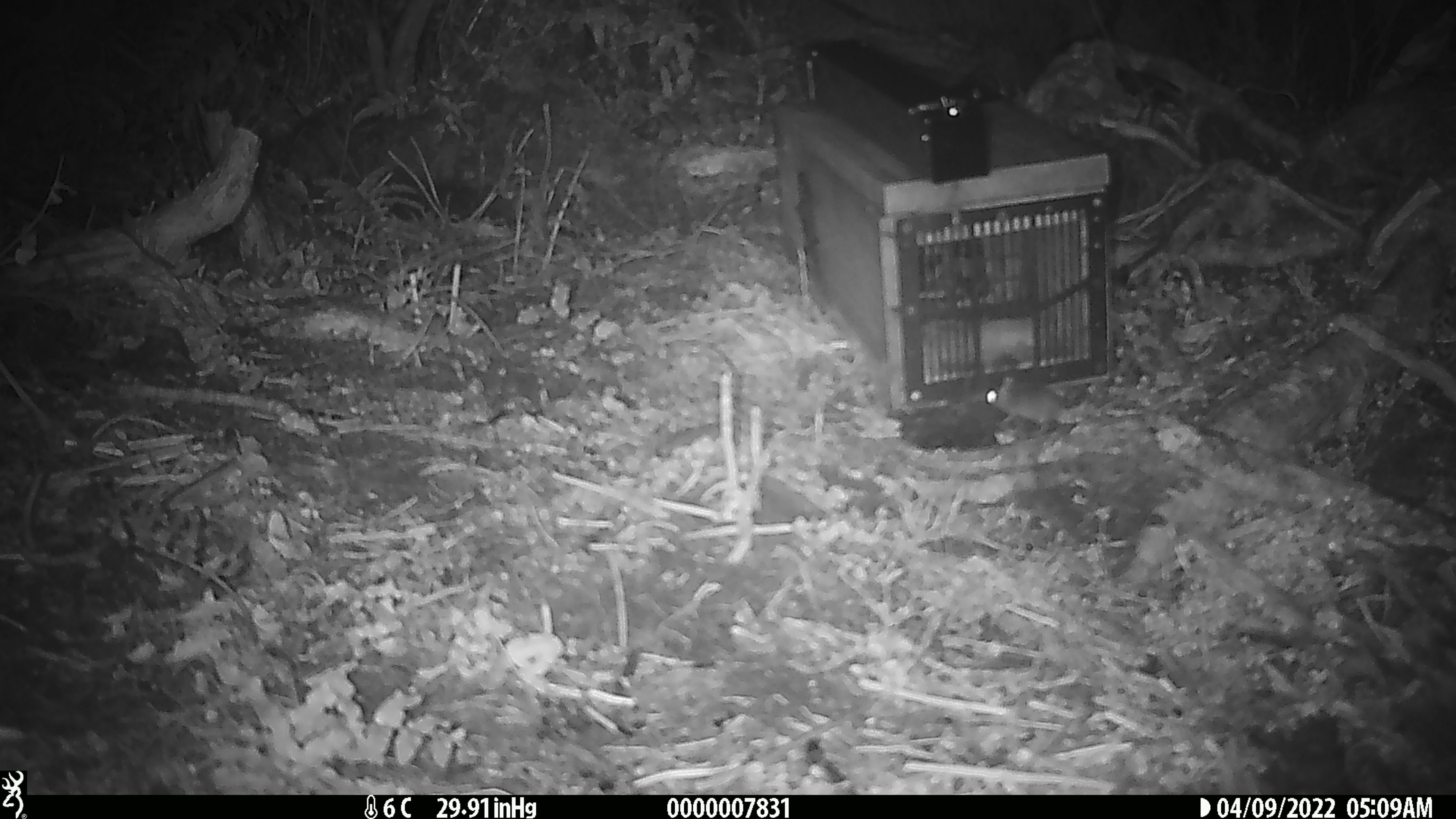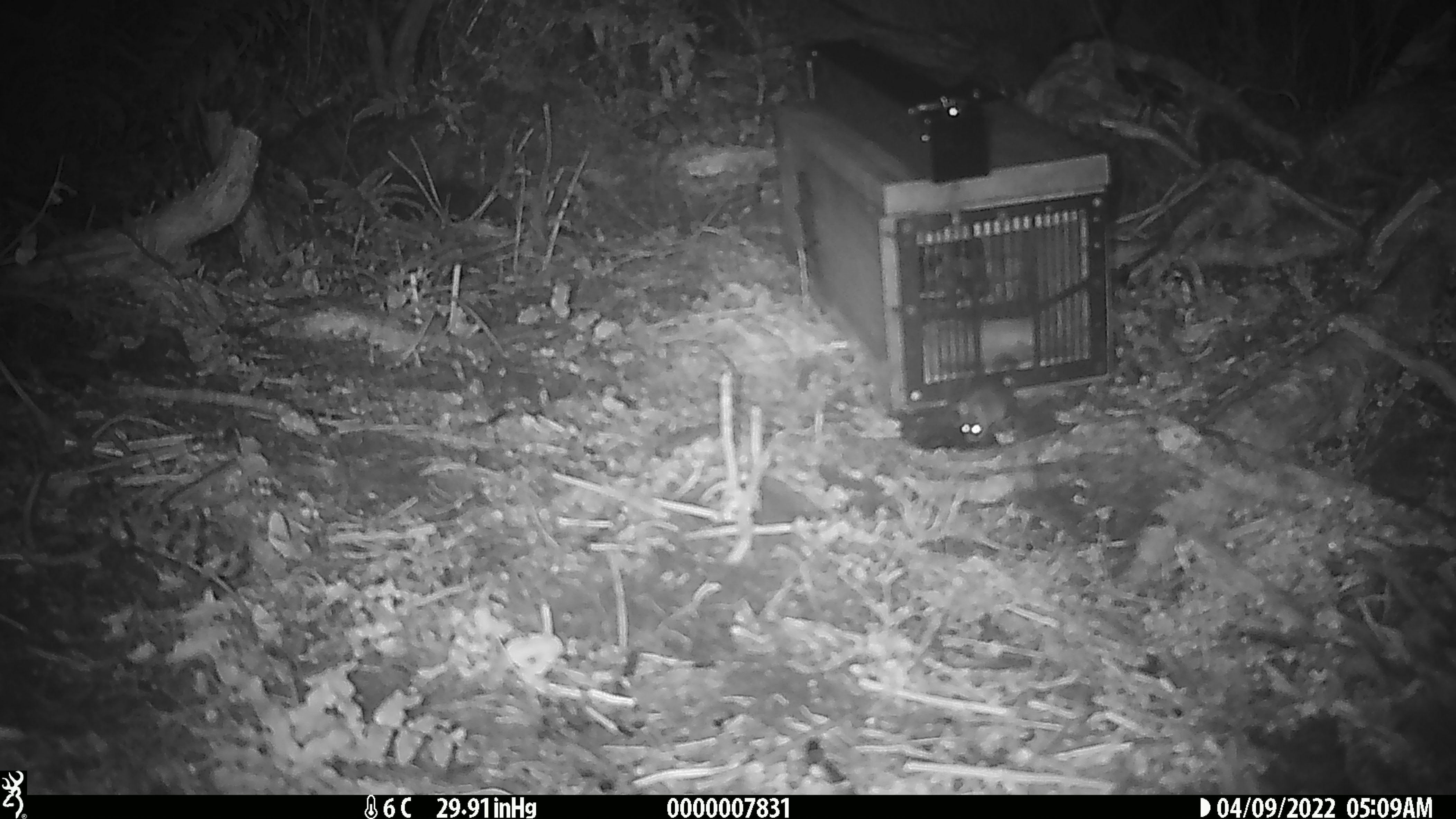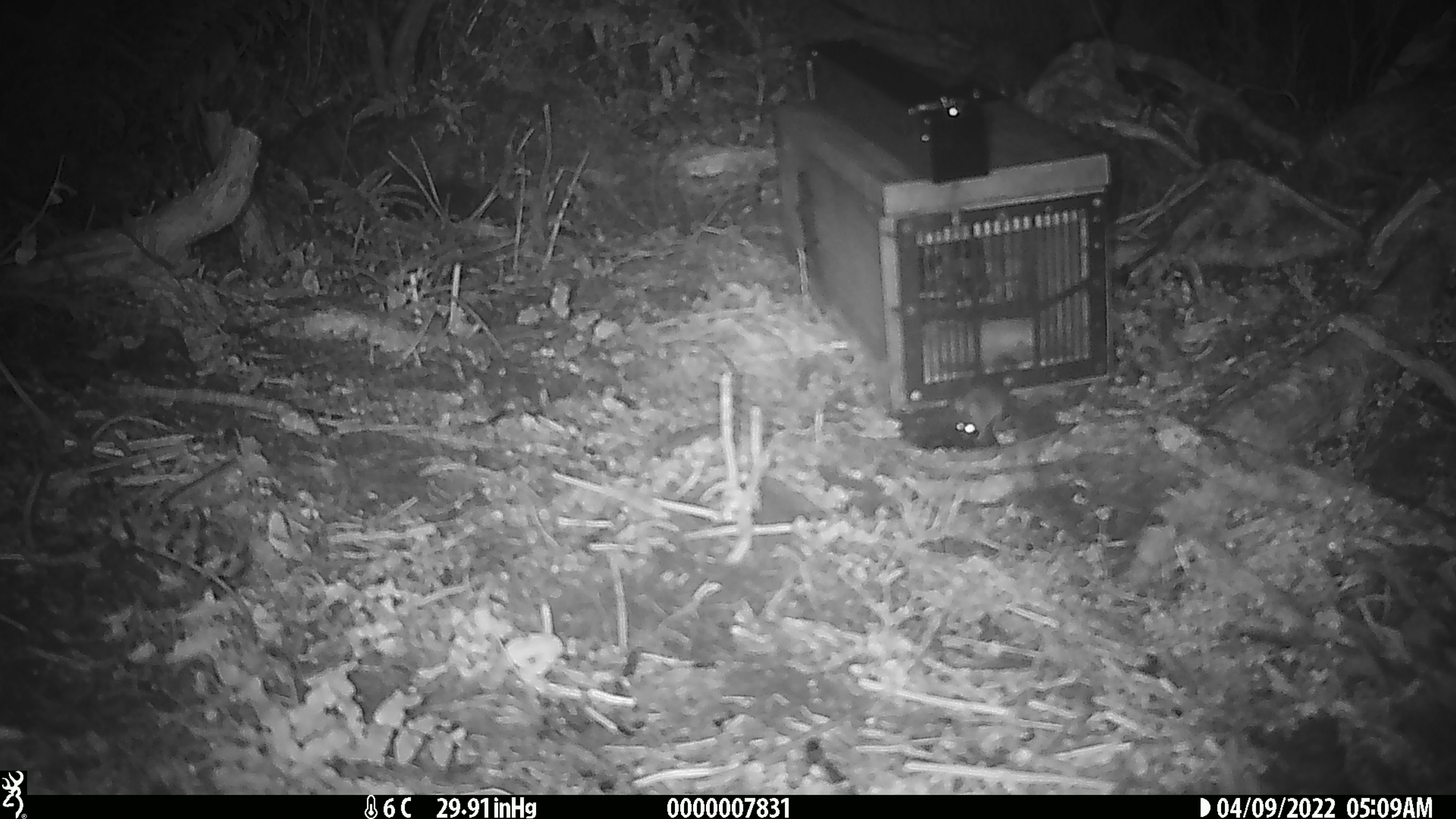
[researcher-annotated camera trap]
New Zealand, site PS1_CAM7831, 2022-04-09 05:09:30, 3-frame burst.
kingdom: Animalia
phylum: Chordata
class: Mammalia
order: Rodentia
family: Muridae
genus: Mus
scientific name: Mus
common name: mouse